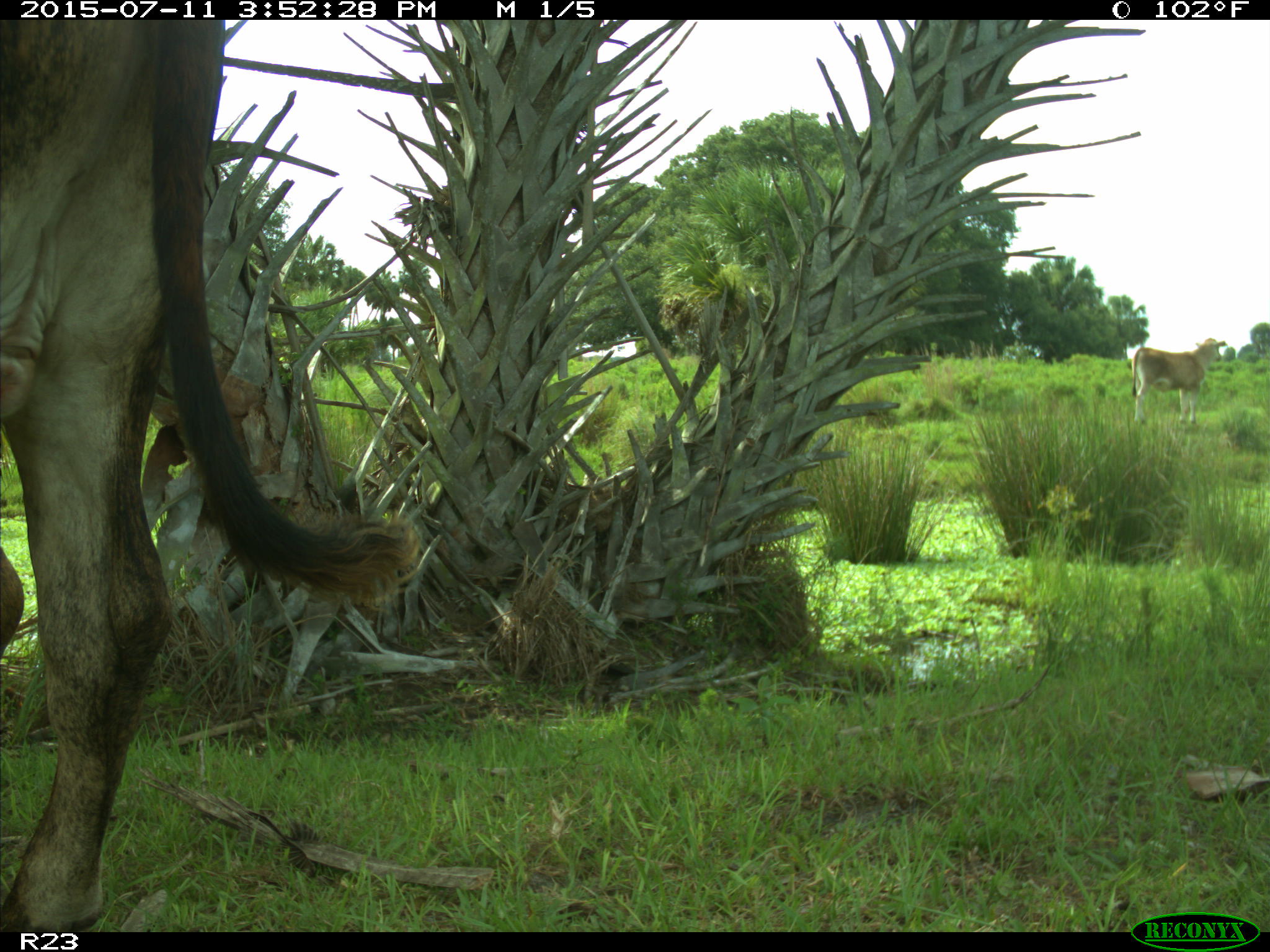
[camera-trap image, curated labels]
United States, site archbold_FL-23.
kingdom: Animalia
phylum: Chordata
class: Mammalia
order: Artiodactyla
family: Bovidae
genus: Bos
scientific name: Bos taurus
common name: domestic cow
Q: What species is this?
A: Bos taurus (domestic cow).